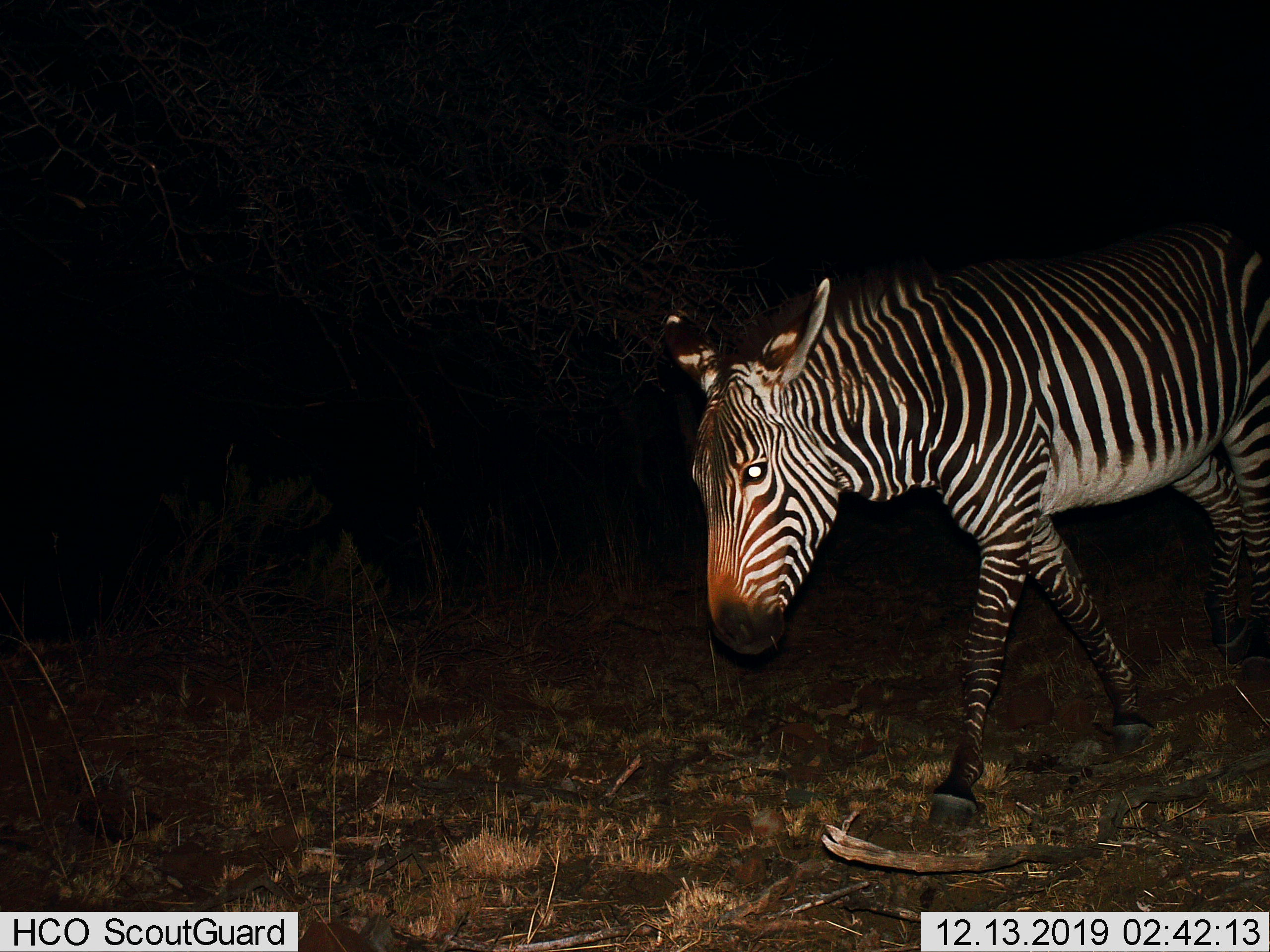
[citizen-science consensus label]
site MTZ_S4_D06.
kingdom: Animalia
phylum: Chordata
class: Mammalia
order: Perissodactyla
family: Equidae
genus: Equus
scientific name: Equus zebra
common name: mountain zebra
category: zebramountain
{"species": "zebramountain (mountain zebra) (Equus zebra)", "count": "1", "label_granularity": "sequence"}